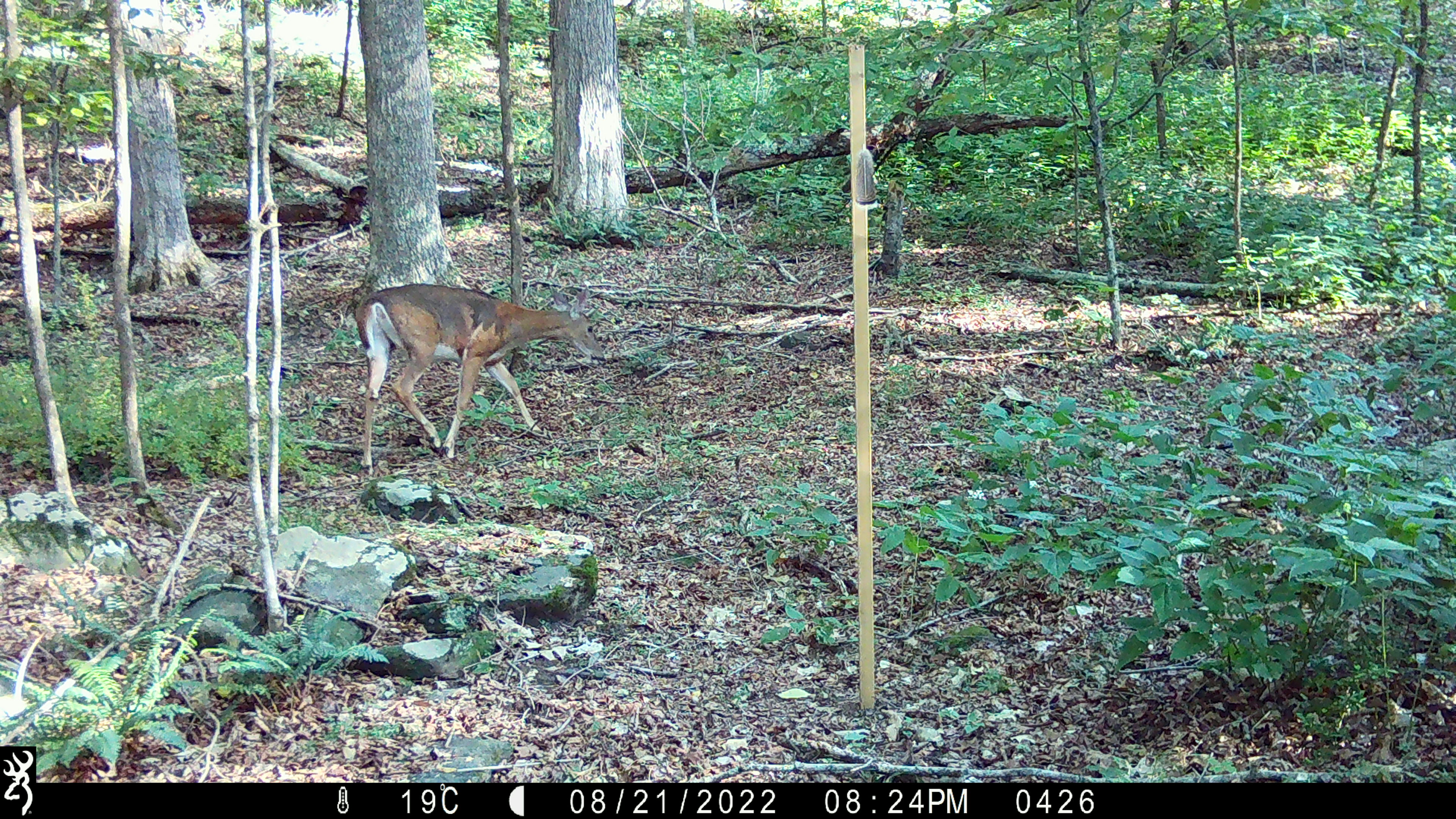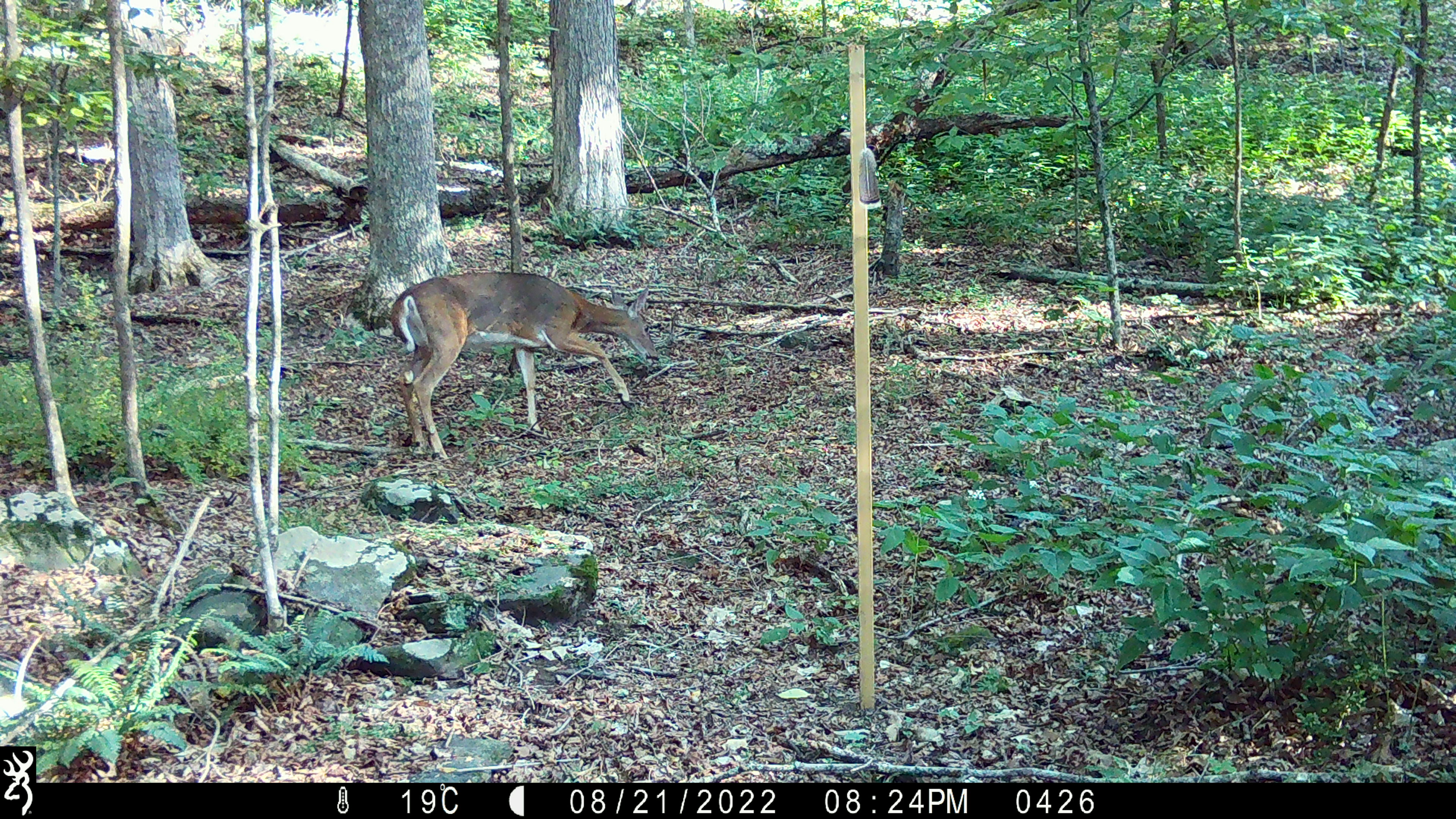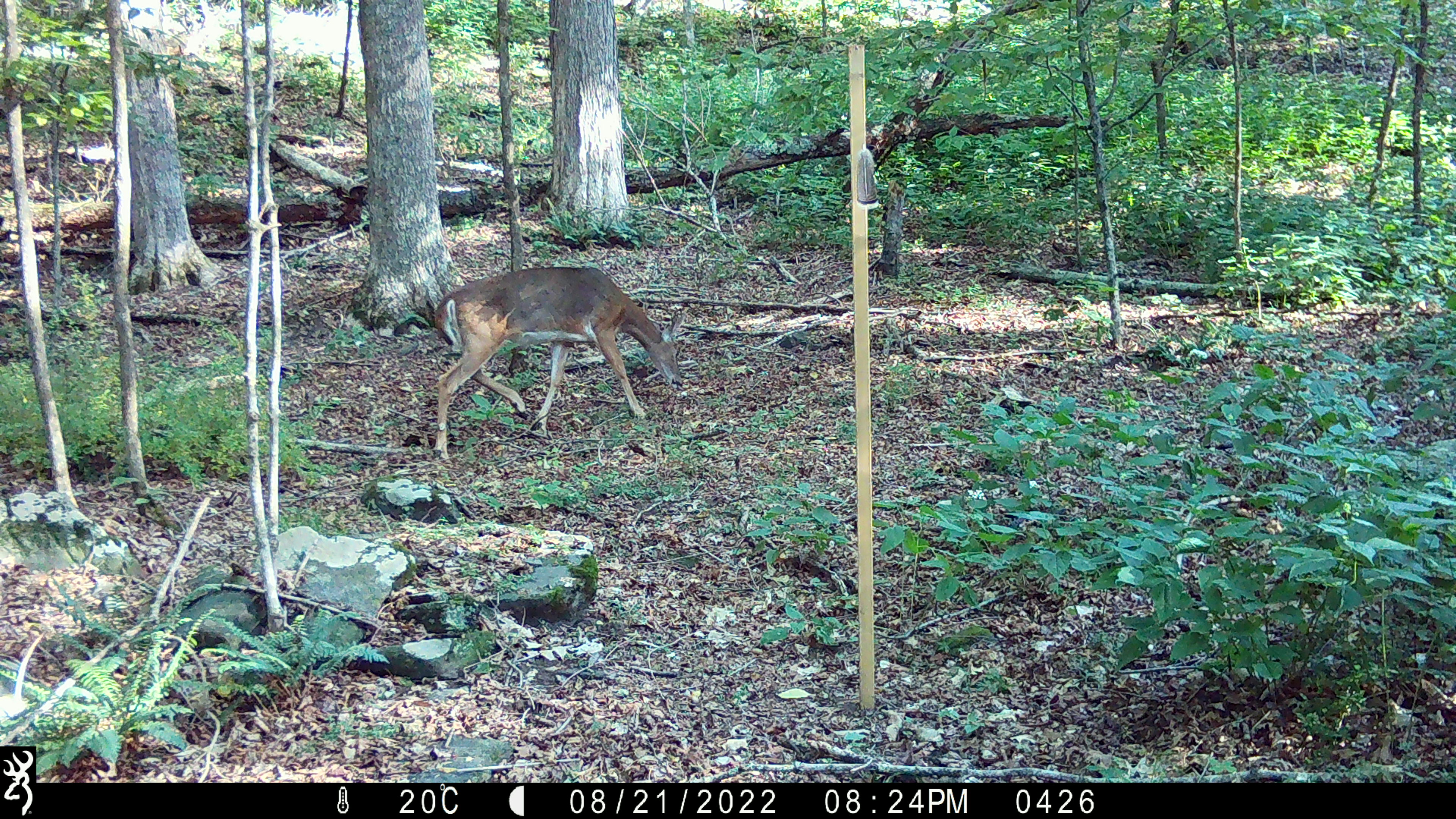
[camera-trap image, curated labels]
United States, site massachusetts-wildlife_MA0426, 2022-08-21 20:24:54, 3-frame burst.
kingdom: Animalia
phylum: Chordata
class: Mammalia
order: Artiodactyla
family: Cervidae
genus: Odocoileus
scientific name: Odocoileus virginianus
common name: white-tailed deer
White-tailed deer (Odocoileus virginianus).